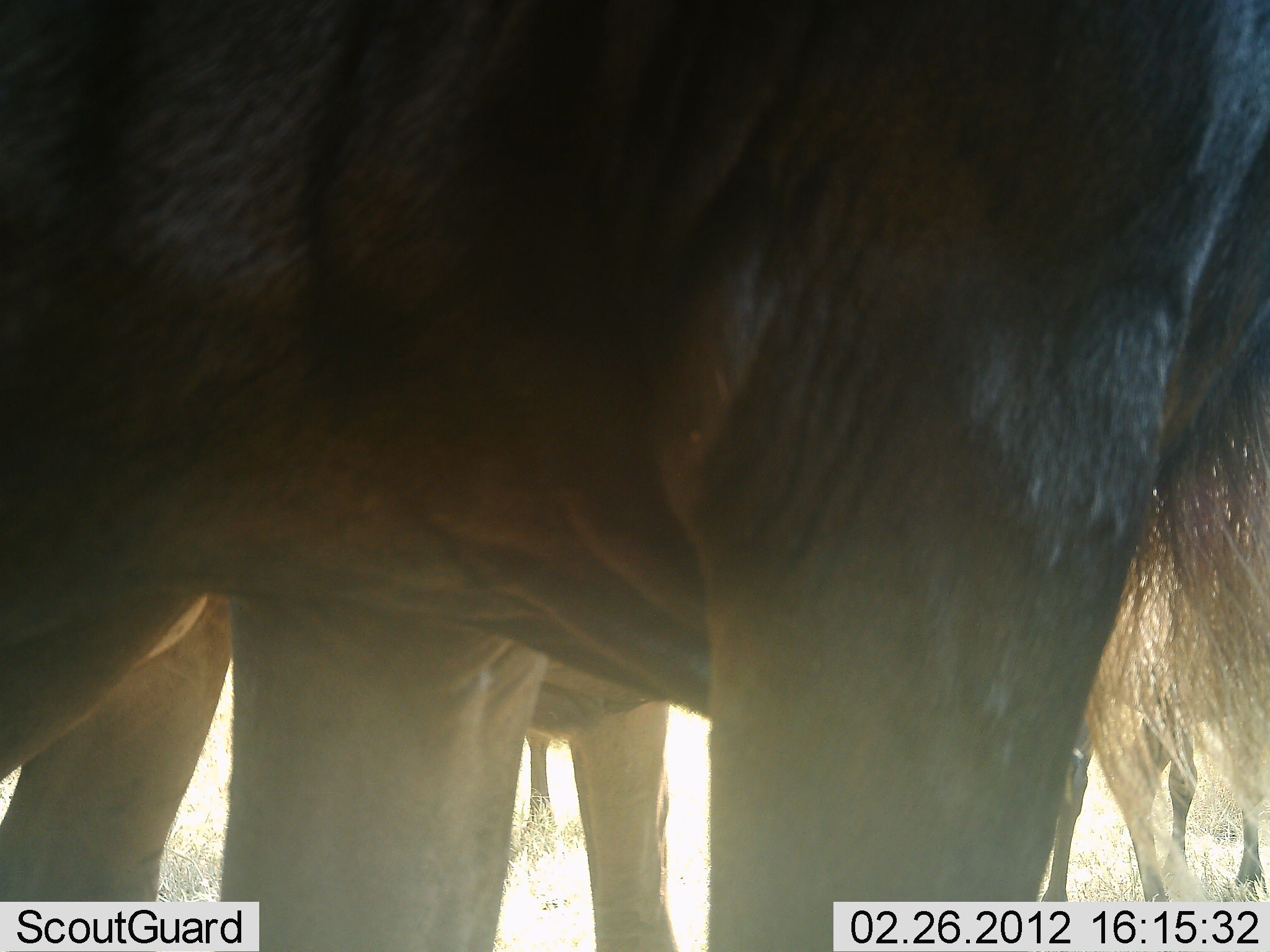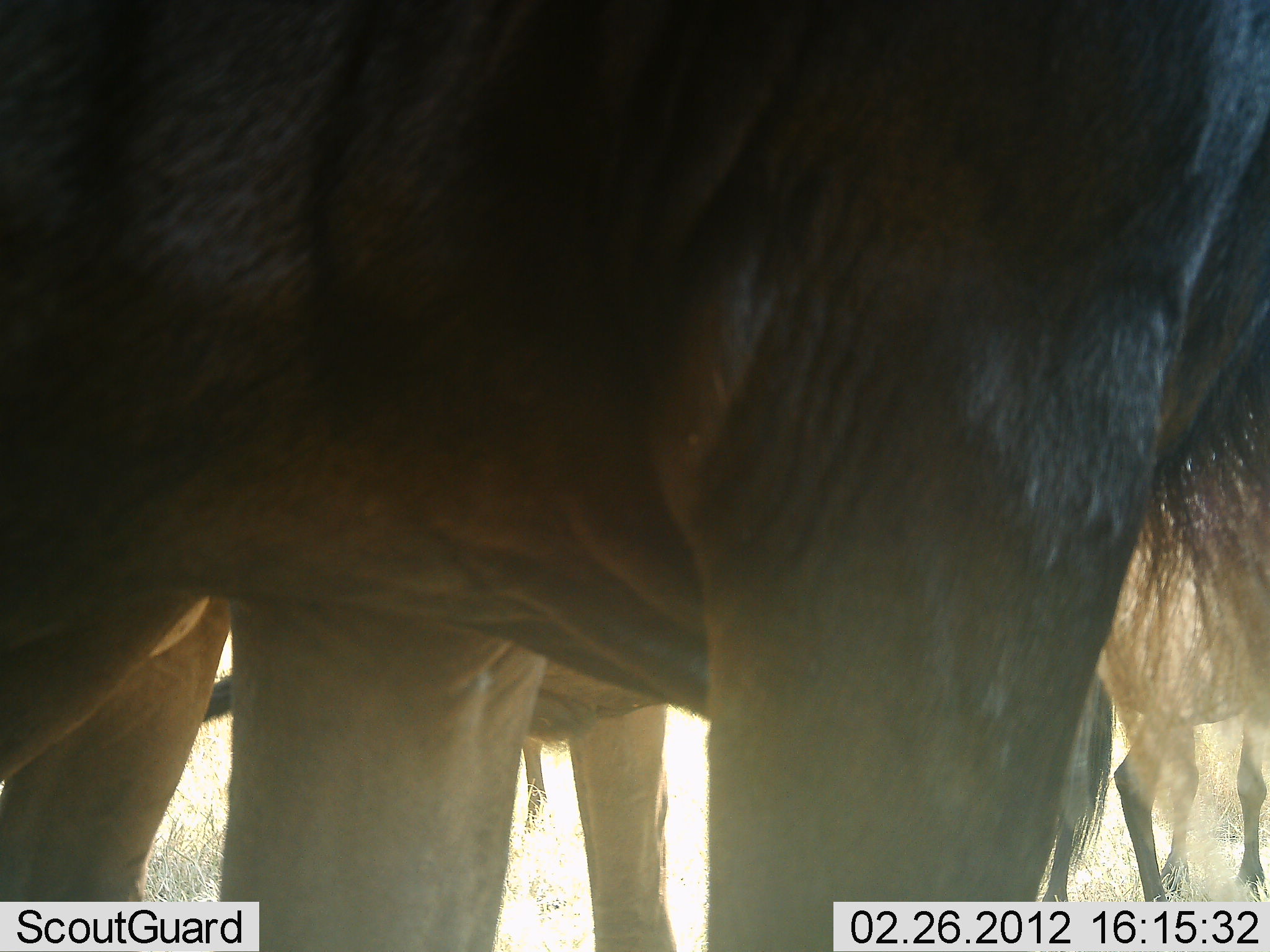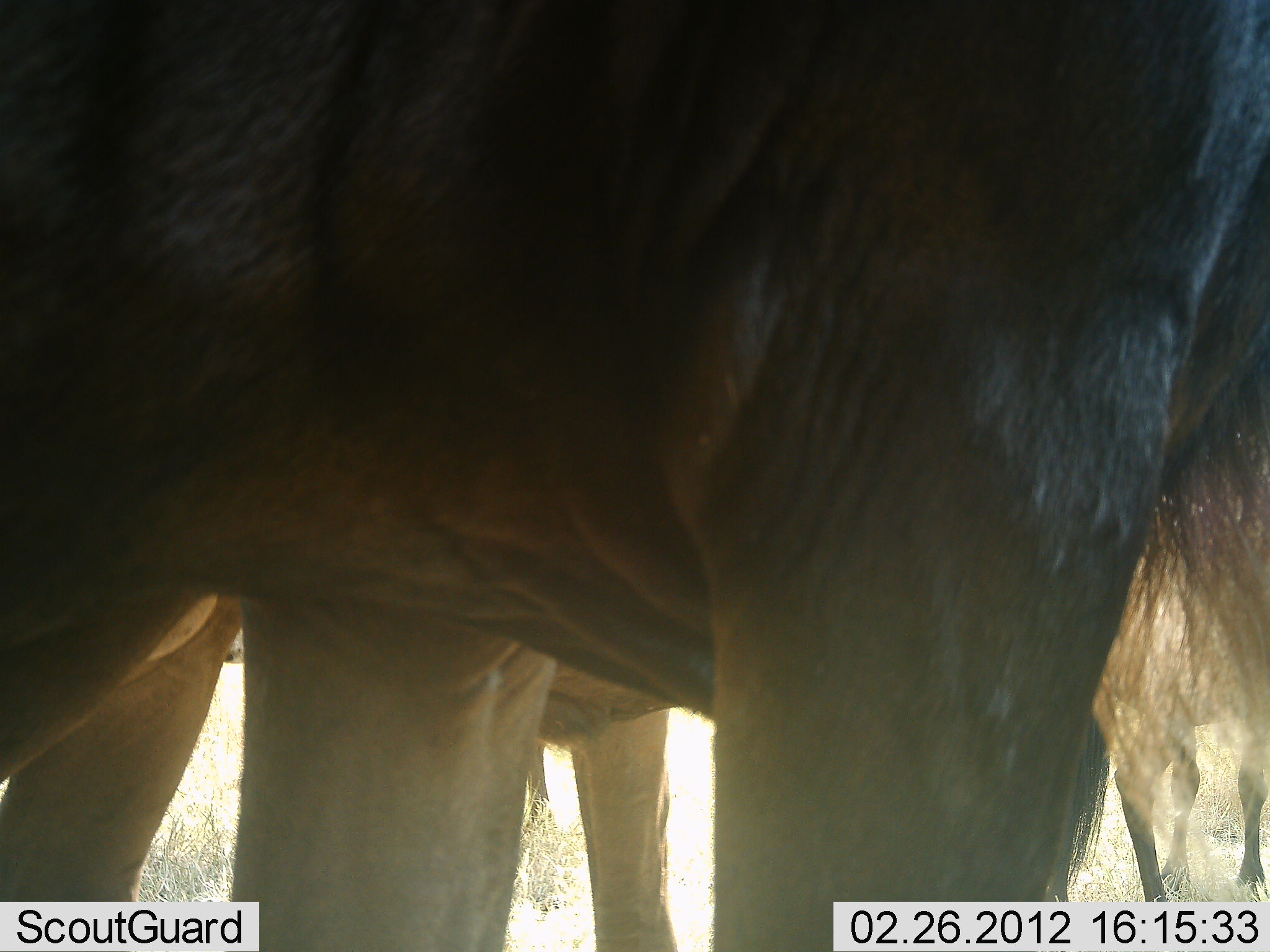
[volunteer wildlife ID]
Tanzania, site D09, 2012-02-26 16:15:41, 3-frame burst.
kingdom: Animalia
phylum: Chordata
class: Mammalia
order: Artiodactyla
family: Bovidae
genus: Connochaetes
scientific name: Connochaetes taurinus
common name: blue wildebeest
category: wildebeest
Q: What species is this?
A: Wildebeest (blue wildebeest) (Connochaetes taurinus).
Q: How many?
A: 3.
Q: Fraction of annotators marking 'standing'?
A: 100%.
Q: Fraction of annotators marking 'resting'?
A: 0%.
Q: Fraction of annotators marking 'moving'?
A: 0%.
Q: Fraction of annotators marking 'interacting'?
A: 0%.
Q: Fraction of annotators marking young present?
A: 0%.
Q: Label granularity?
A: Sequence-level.